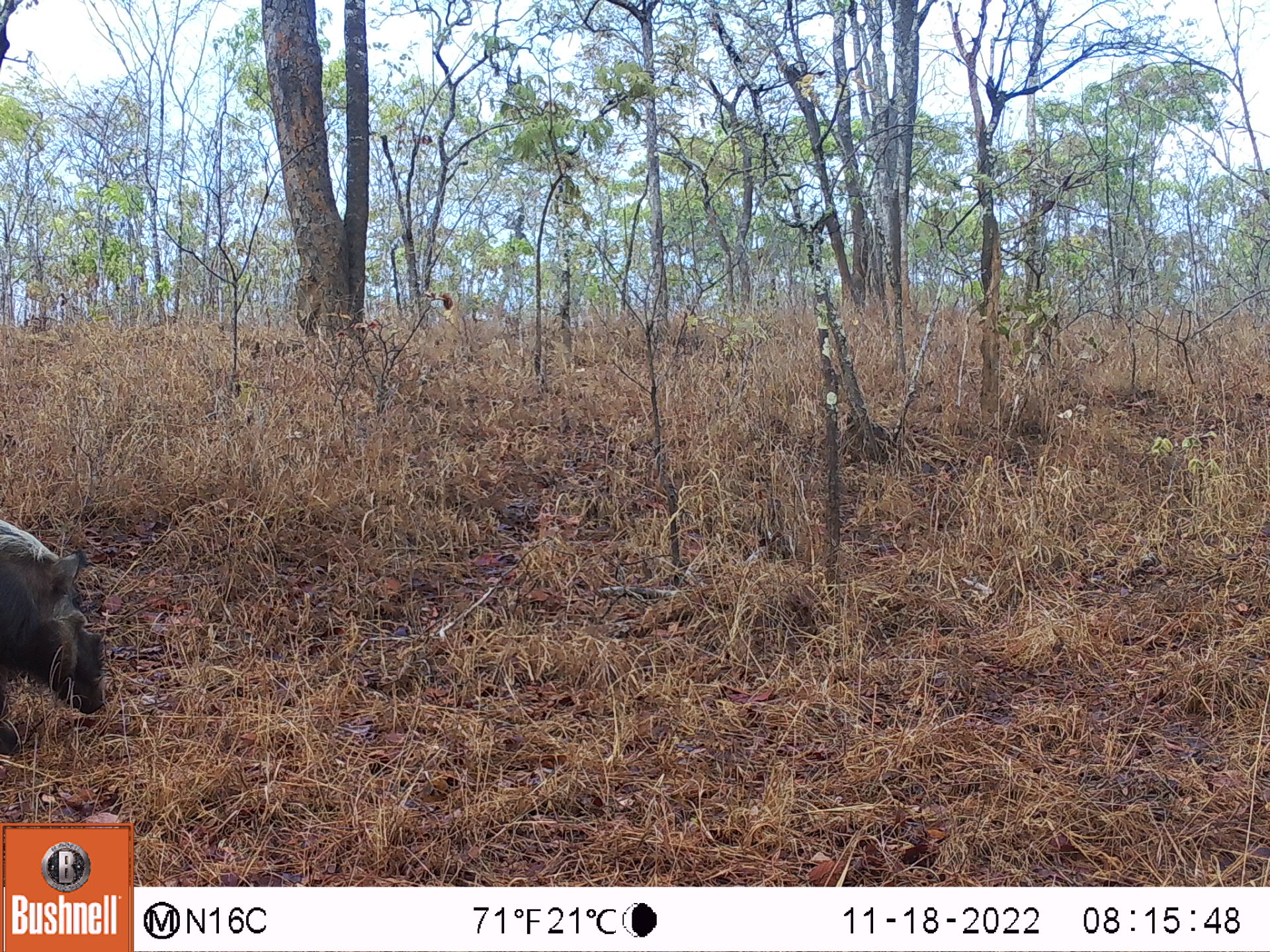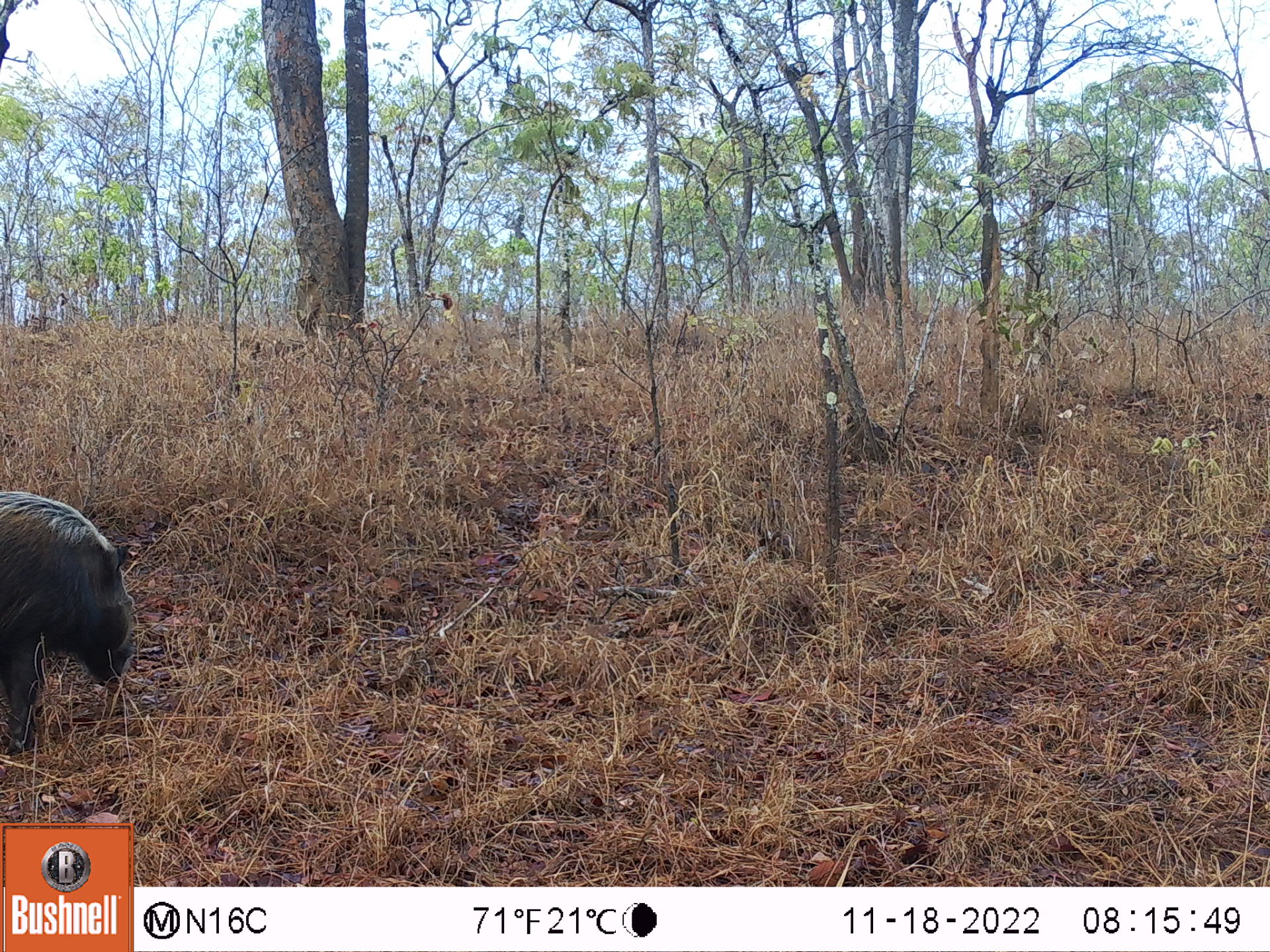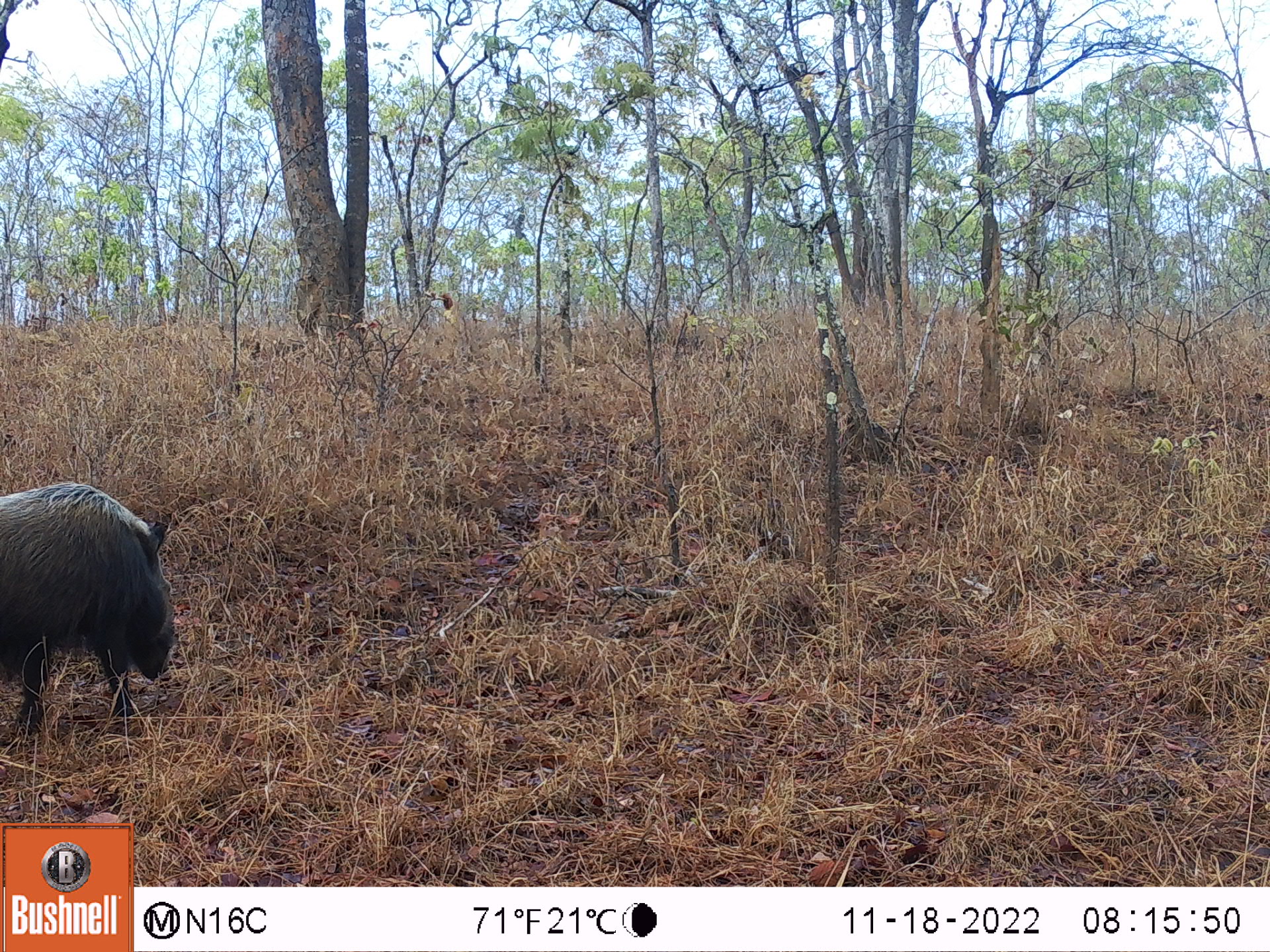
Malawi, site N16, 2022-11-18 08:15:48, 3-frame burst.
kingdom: Animalia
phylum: Chordata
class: Mammalia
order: Artiodactyla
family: Suidae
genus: Potamochoerus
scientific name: Potamochoerus larvatus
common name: bushpig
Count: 1.